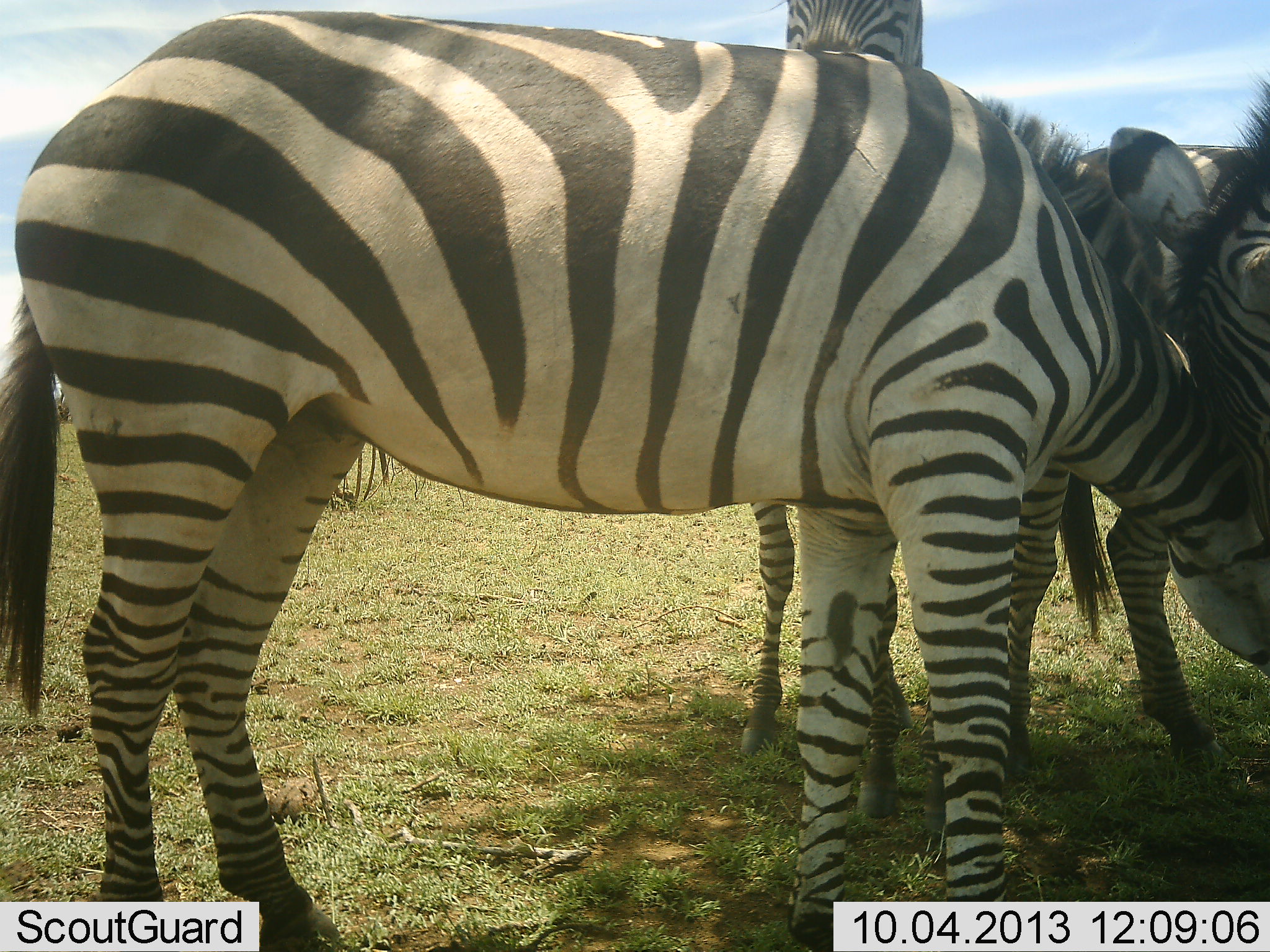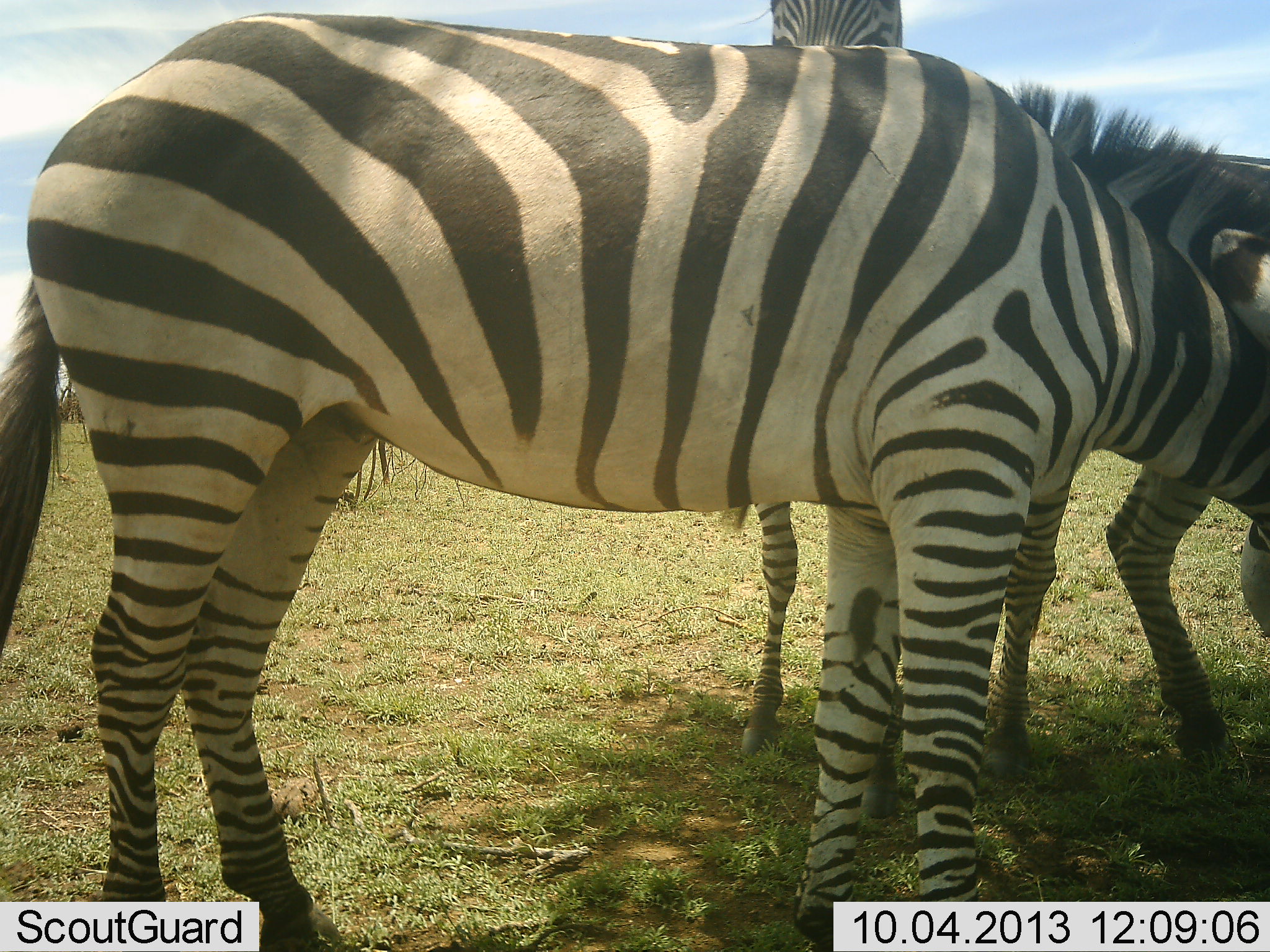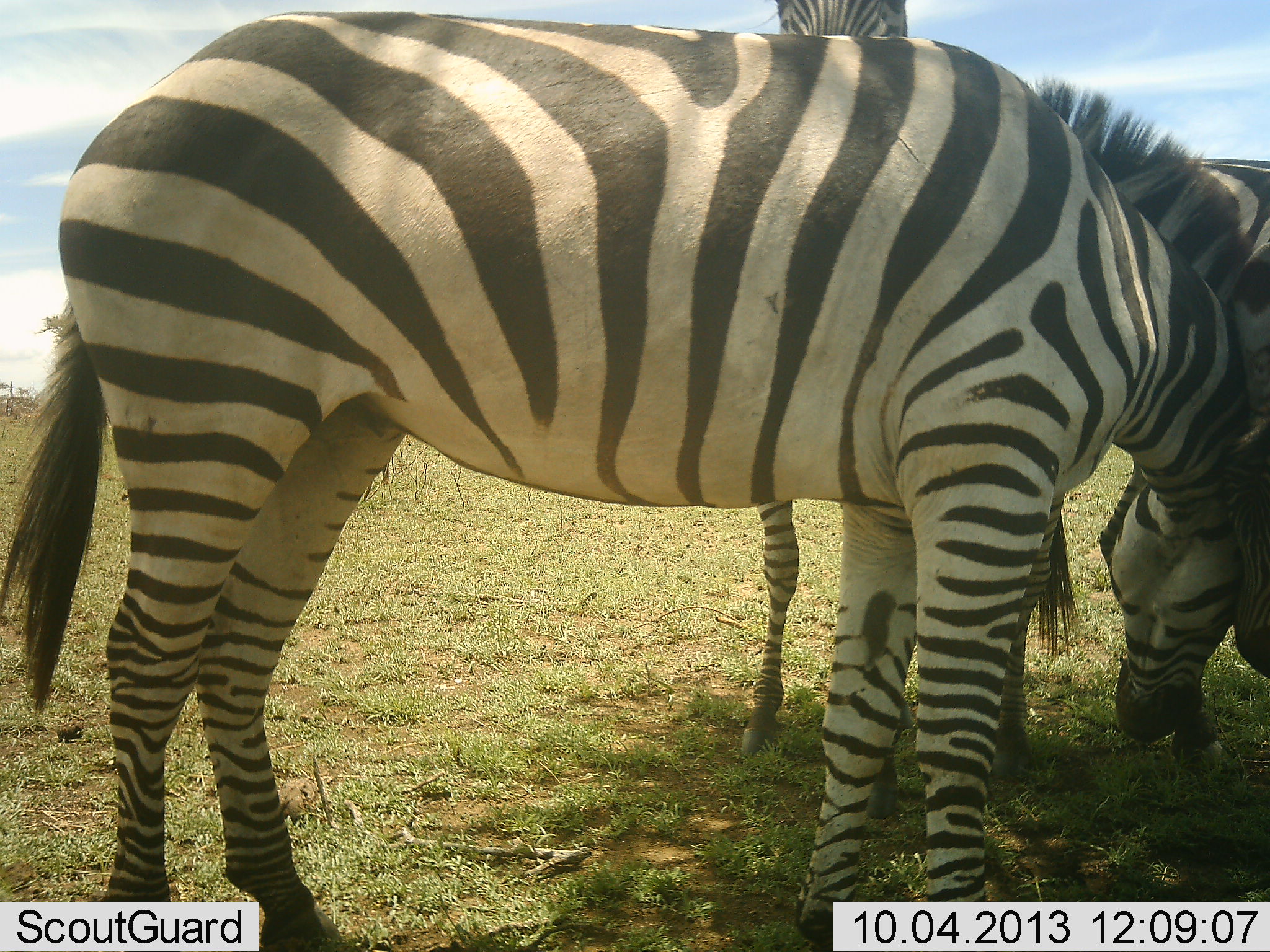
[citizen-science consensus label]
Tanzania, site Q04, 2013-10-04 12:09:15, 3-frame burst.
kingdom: Animalia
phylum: Chordata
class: Mammalia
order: Perissodactyla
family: Equidae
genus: Equus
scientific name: Equus quagga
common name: plains zebra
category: zebra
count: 3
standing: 72%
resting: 0%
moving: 6%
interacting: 33%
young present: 6%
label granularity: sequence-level